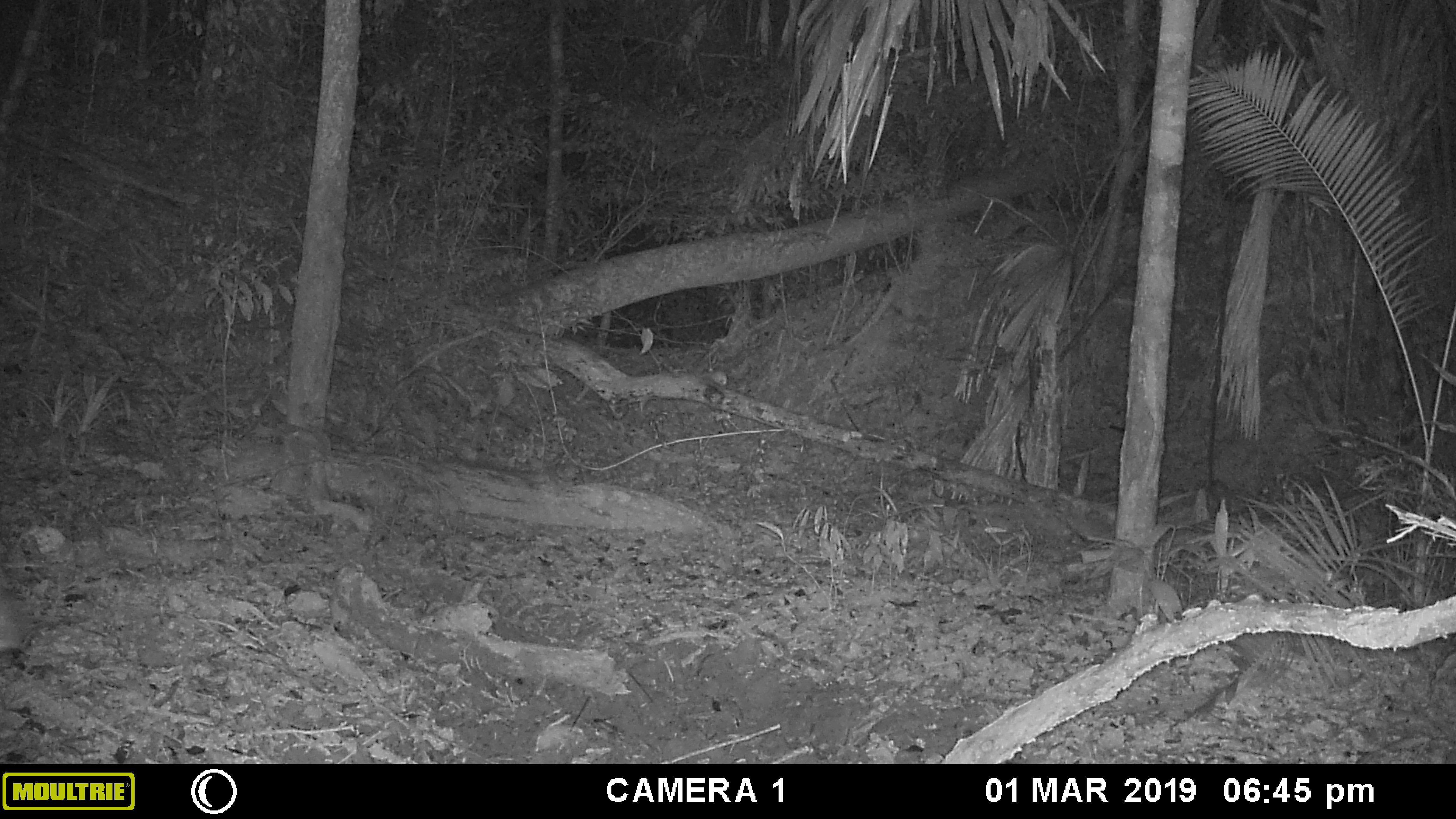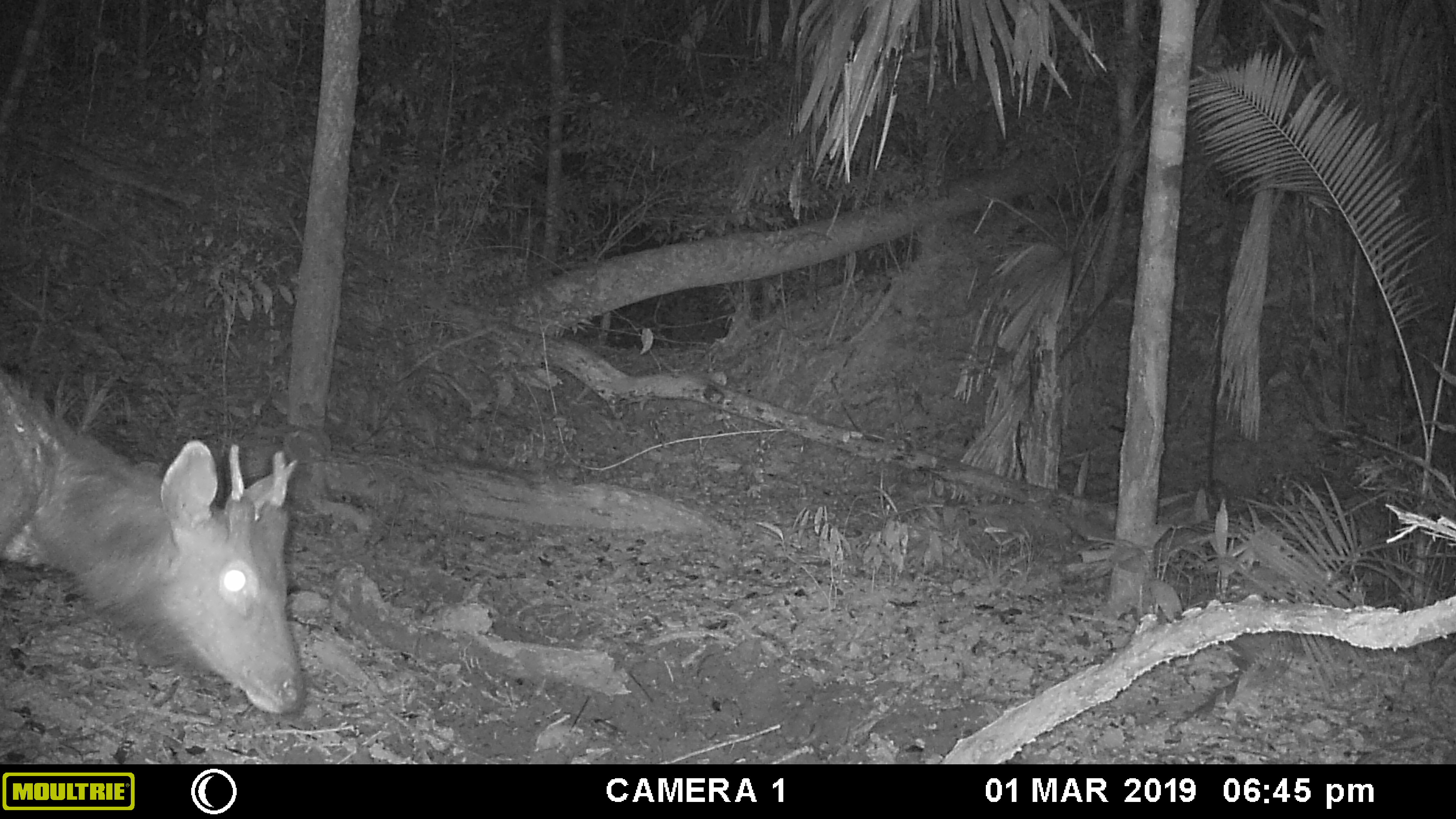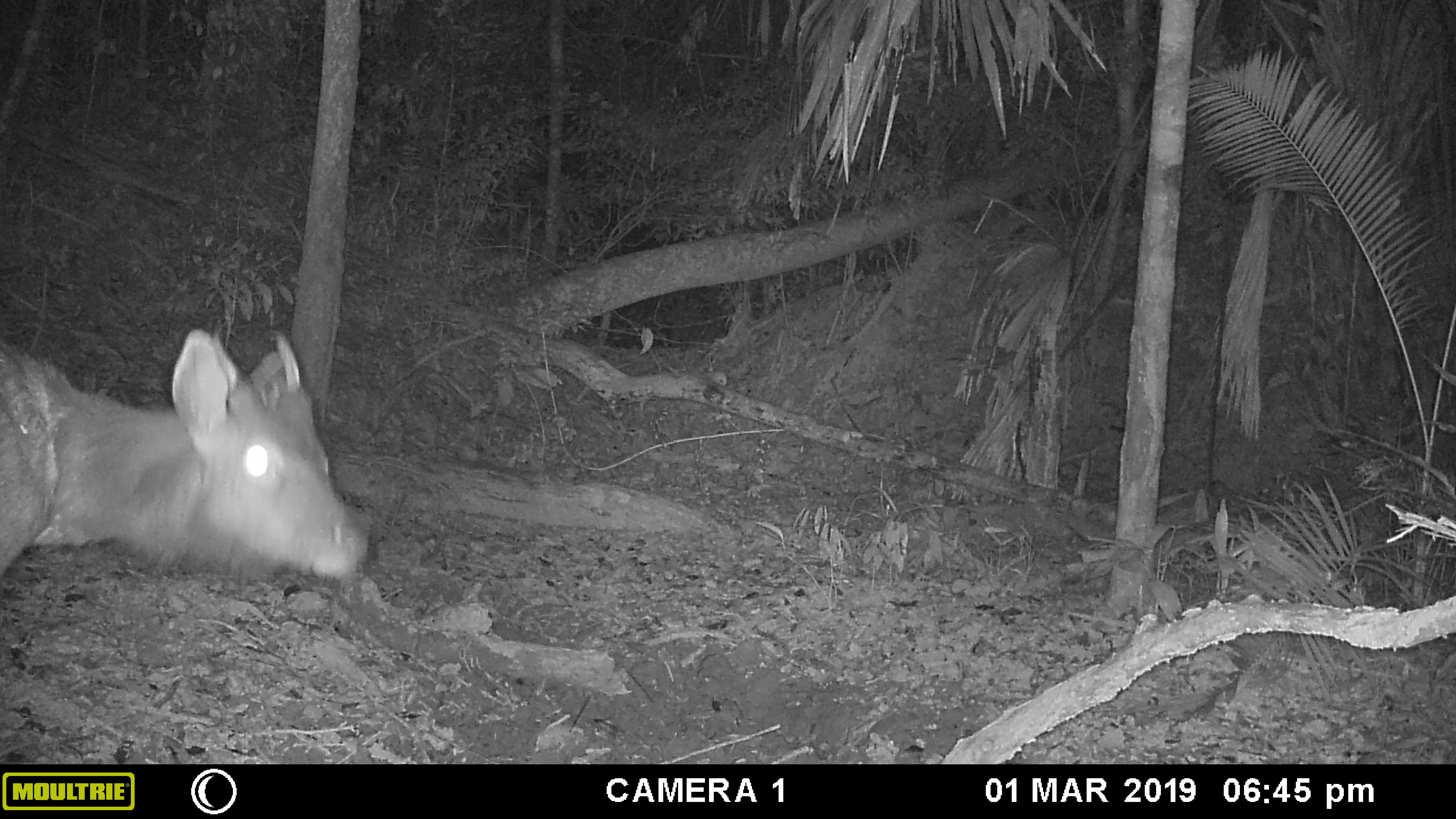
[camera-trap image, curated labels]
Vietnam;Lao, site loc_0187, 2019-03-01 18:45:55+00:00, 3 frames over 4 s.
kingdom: Animalia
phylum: Chordata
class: Mammalia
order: Artiodactyla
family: Cervidae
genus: Rusa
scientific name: Rusa unicolor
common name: sambar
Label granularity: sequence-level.